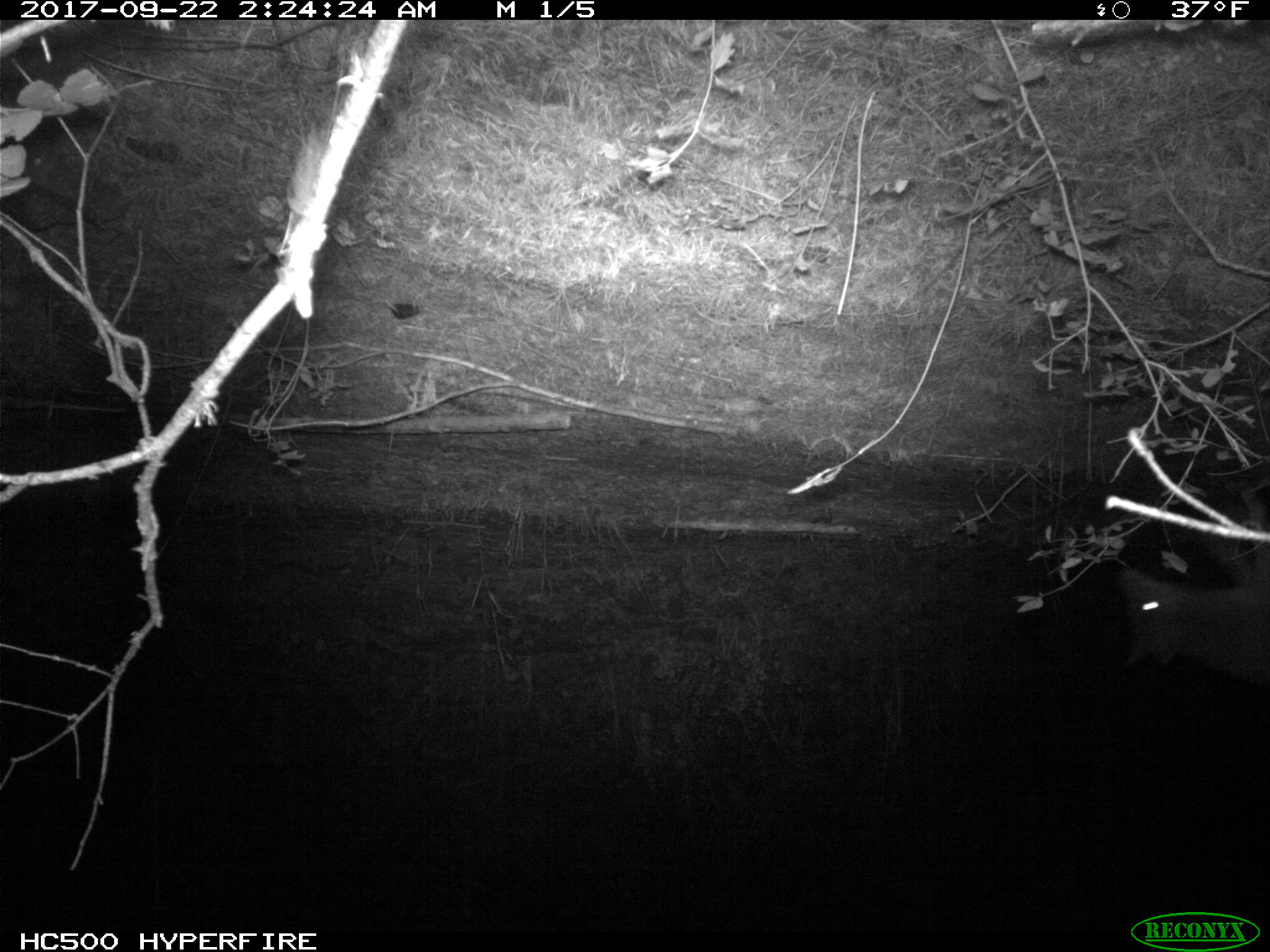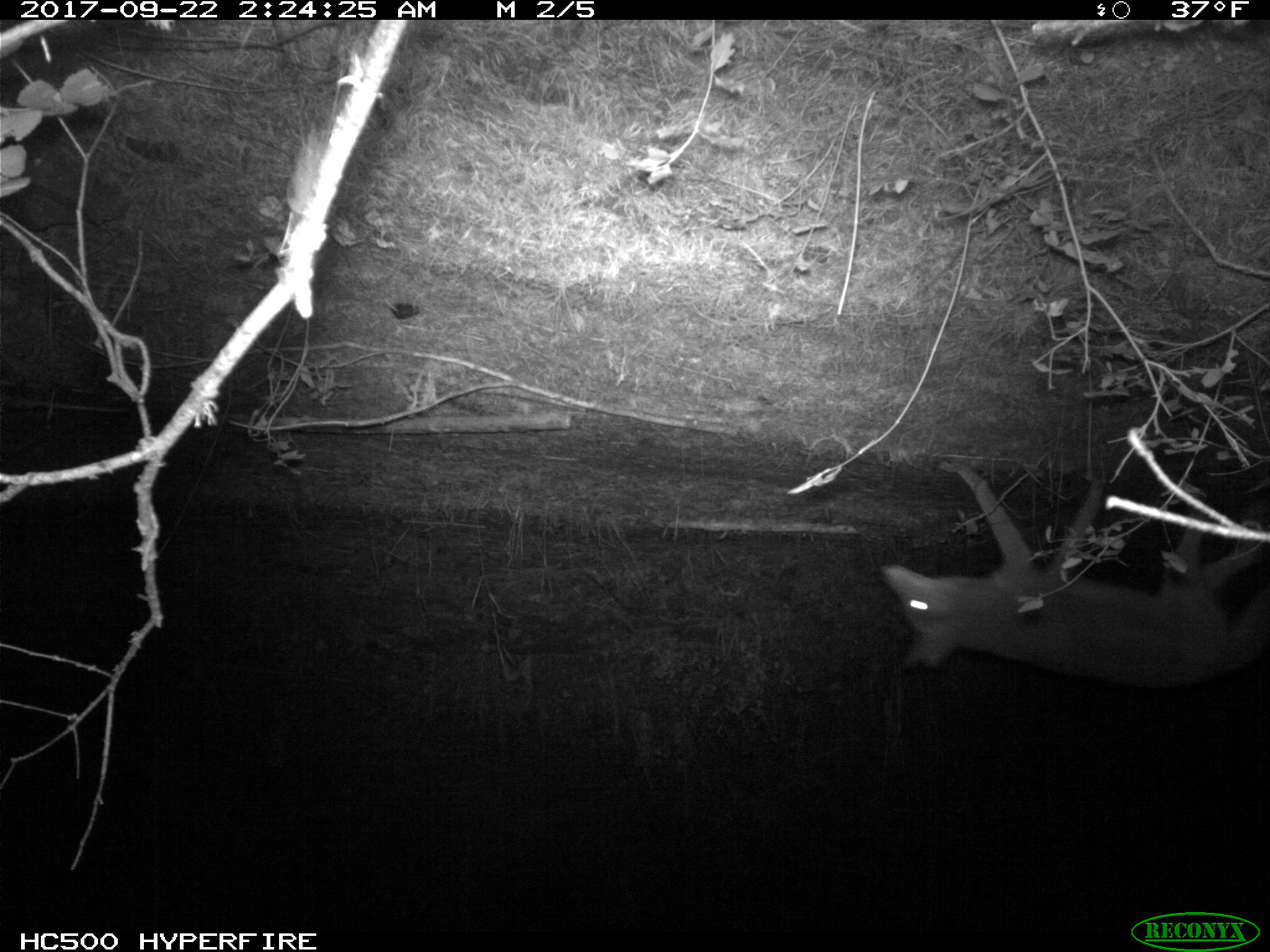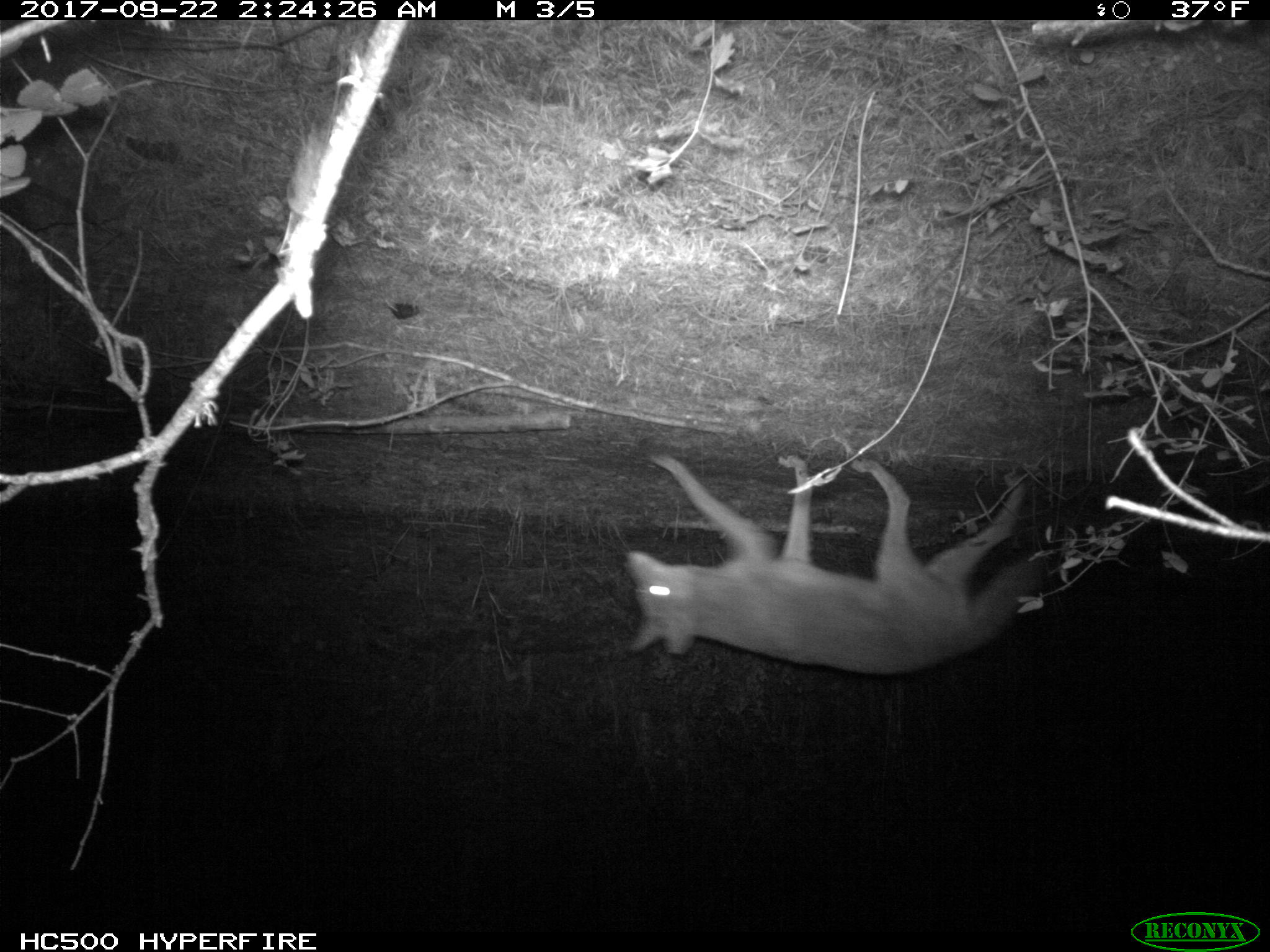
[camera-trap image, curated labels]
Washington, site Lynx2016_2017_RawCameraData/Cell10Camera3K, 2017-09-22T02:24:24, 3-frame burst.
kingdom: Animalia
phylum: Chordata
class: Mammalia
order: Carnivora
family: Canidae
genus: Canis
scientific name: Canis latrans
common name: coyote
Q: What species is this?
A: Canis latrans (coyote).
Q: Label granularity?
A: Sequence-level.